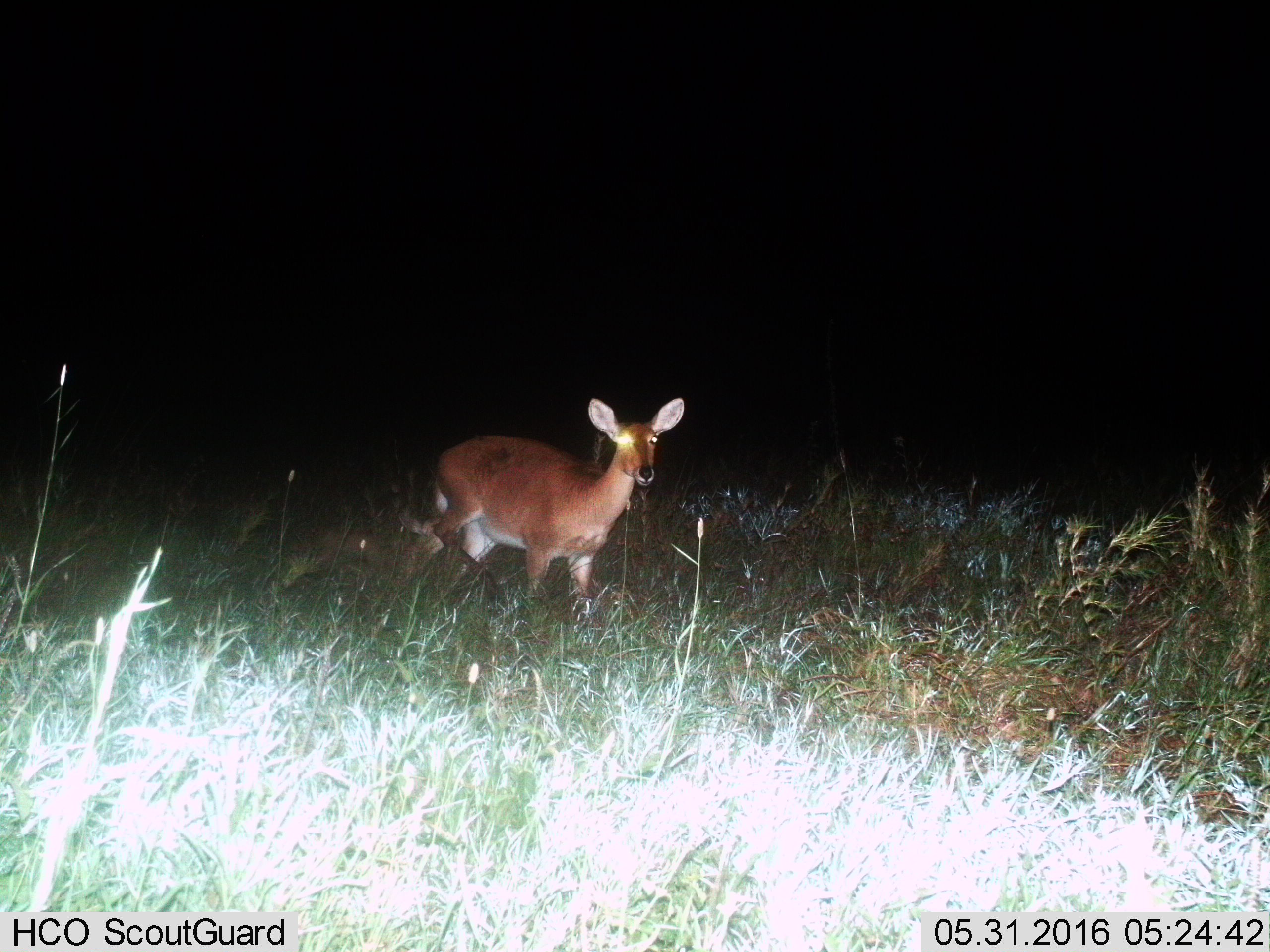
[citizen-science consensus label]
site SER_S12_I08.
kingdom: Animalia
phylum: Chordata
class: Mammalia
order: Artiodactyla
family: Bovidae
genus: Redunca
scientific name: Redunca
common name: reedbuck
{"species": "reedbuck (Redunca)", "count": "1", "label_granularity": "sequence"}